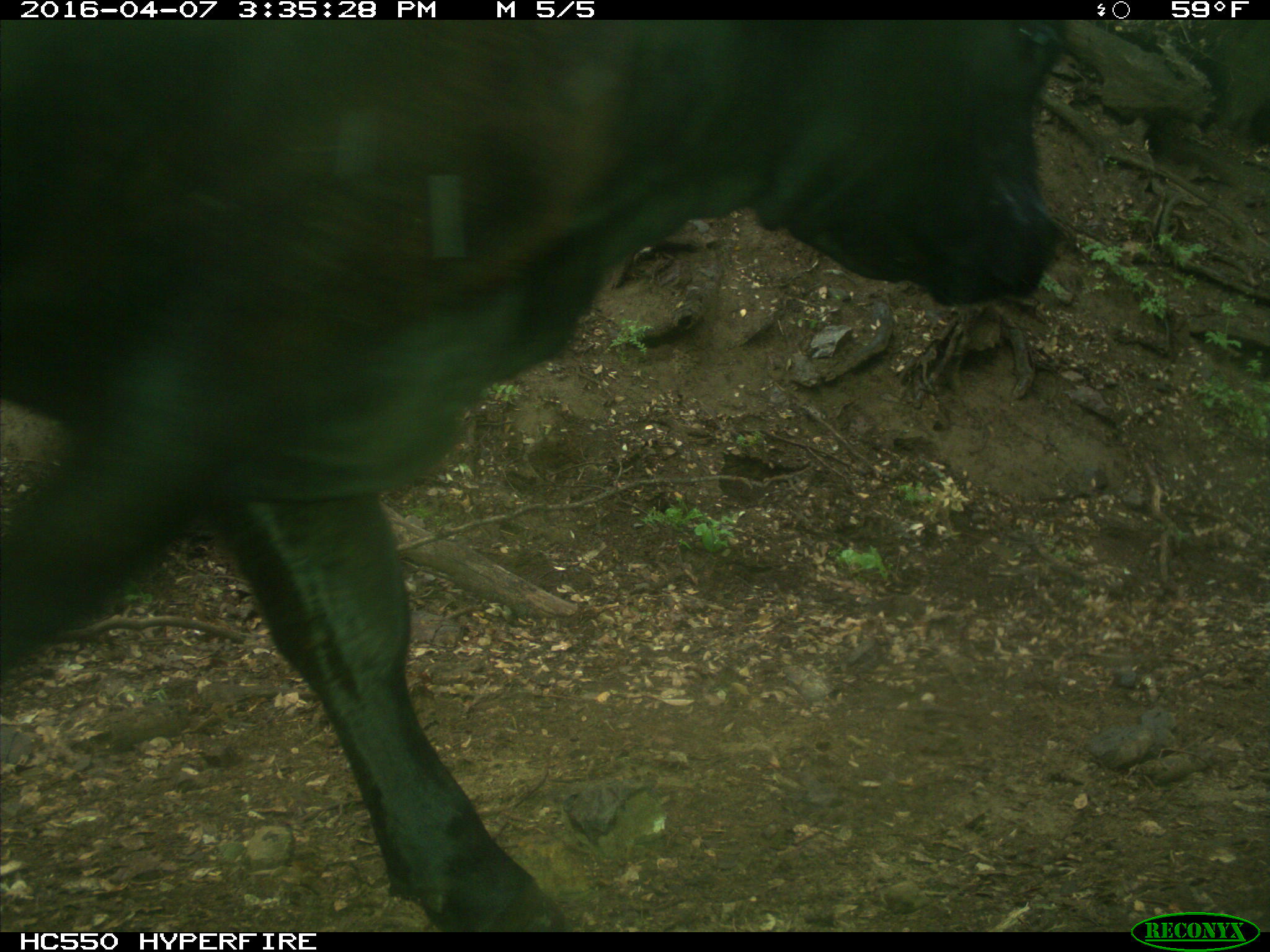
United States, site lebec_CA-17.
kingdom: Animalia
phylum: Chordata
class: Mammalia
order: Artiodactyla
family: Bovidae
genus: Bos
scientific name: Bos taurus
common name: domestic cow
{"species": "Bos taurus (domestic cow)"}